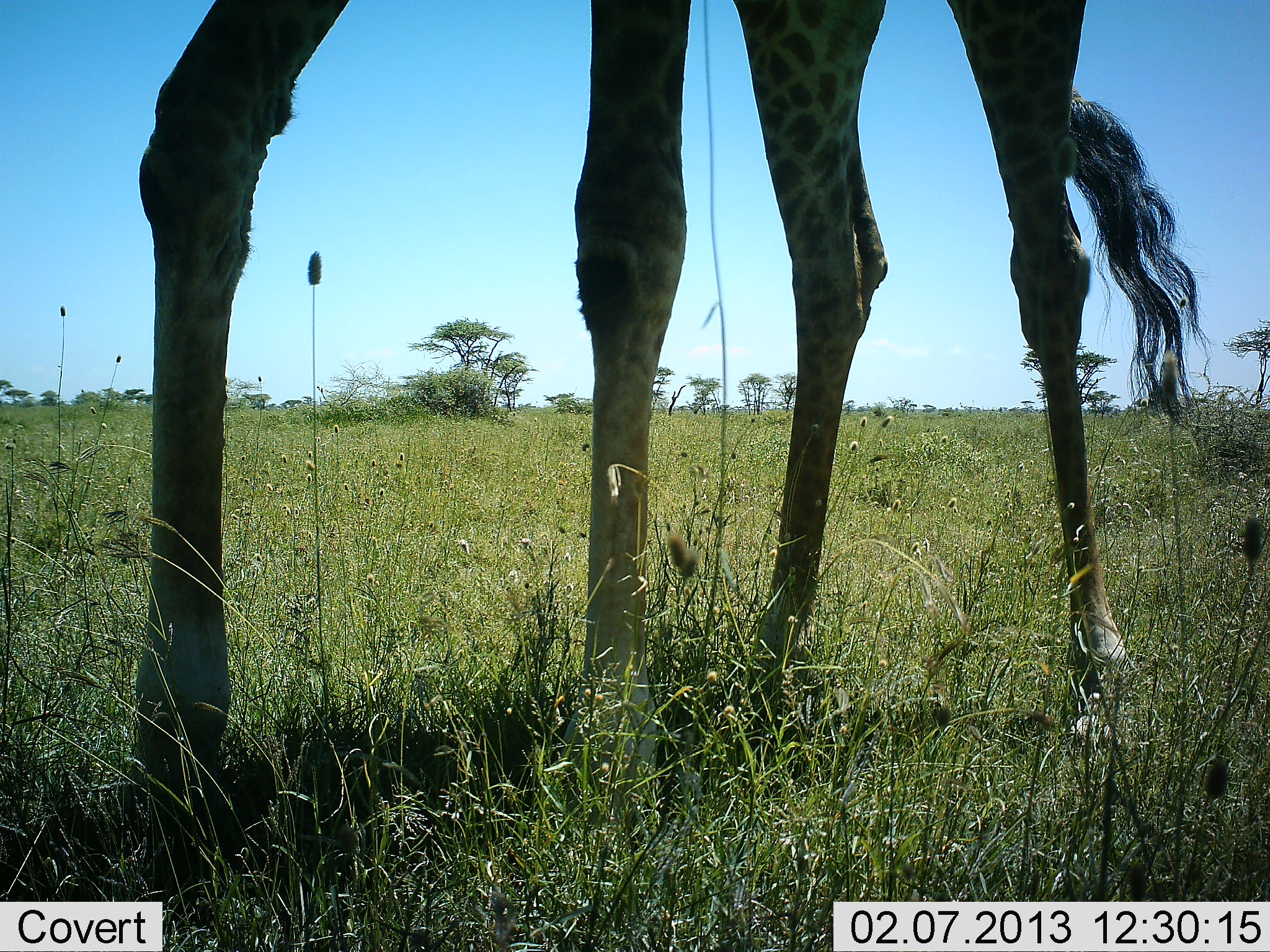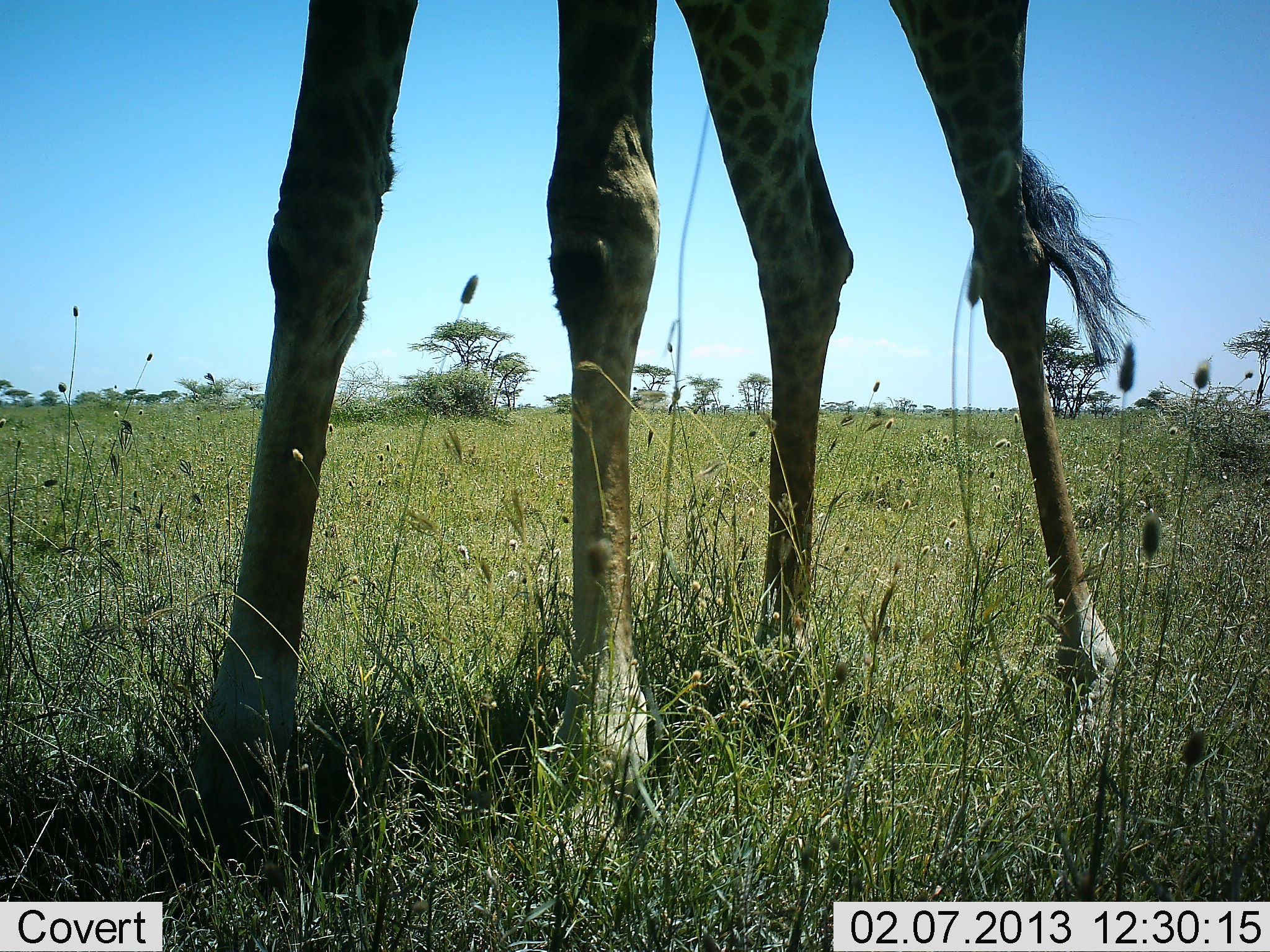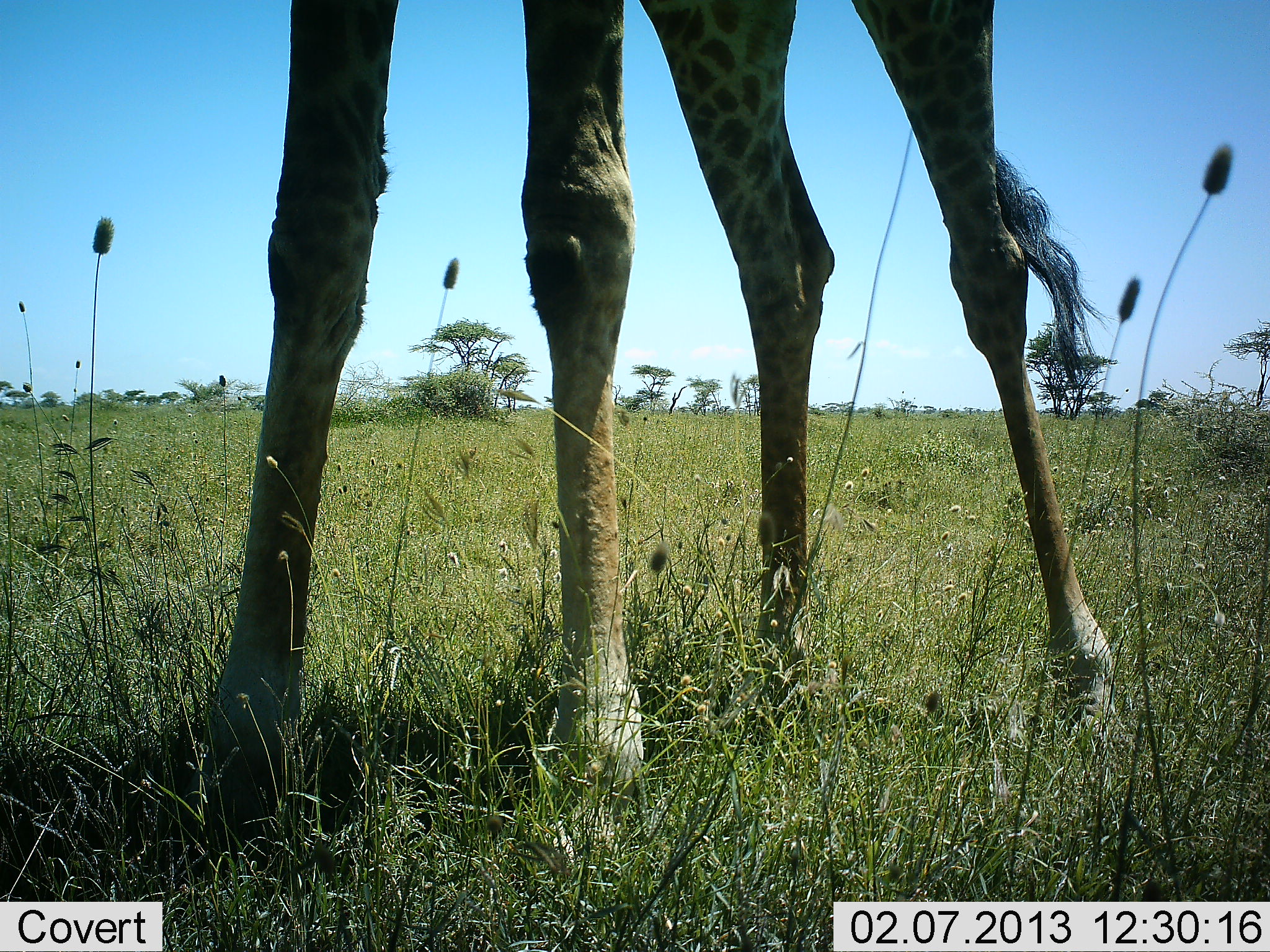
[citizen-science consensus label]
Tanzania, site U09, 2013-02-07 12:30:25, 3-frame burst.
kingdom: Animalia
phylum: Chordata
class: Mammalia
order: Artiodactyla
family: Giraffidae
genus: Giraffa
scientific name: Giraffa camelopardalis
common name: giraffe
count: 1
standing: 91%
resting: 3%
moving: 9%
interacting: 0%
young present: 0%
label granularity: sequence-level